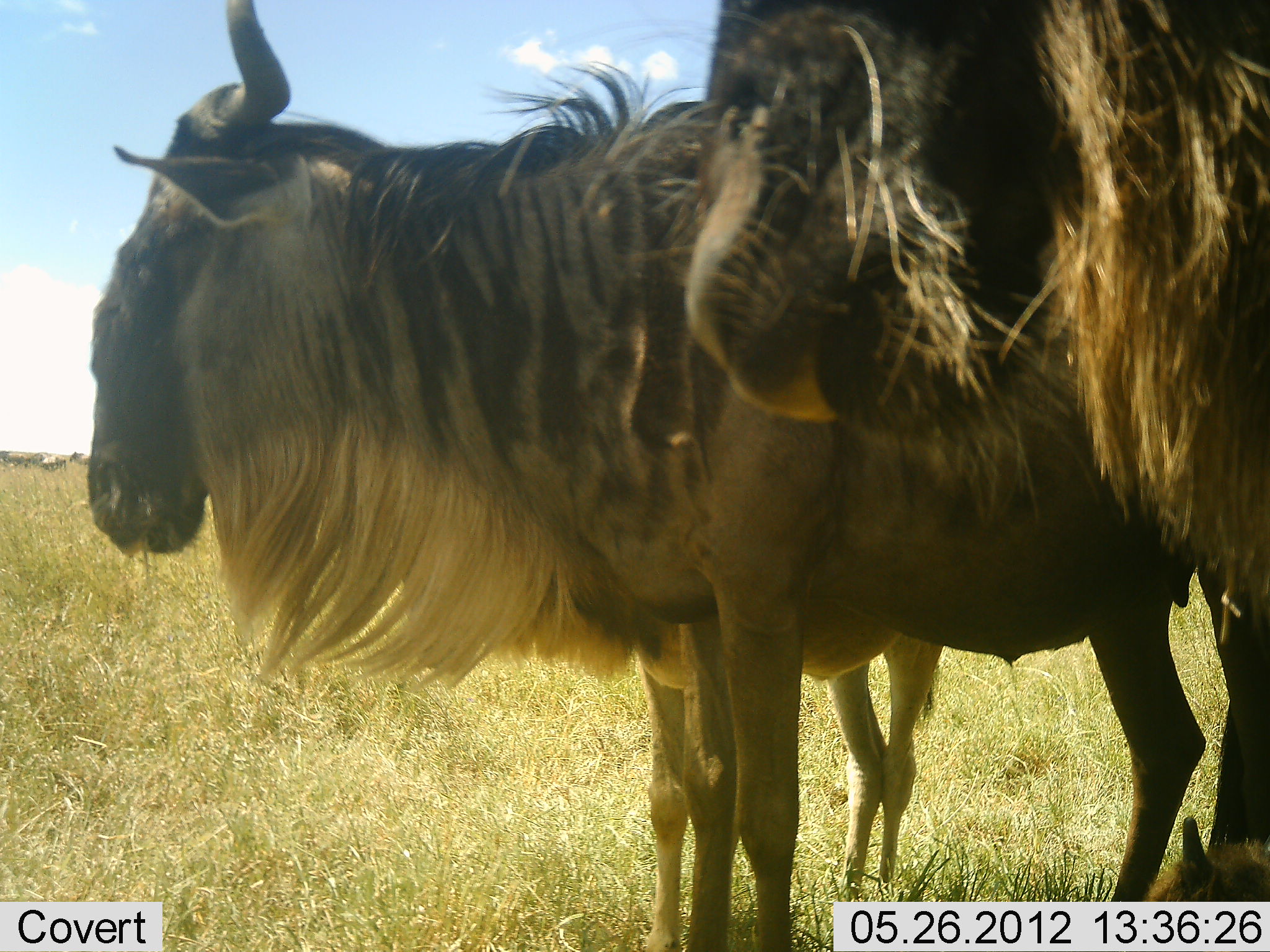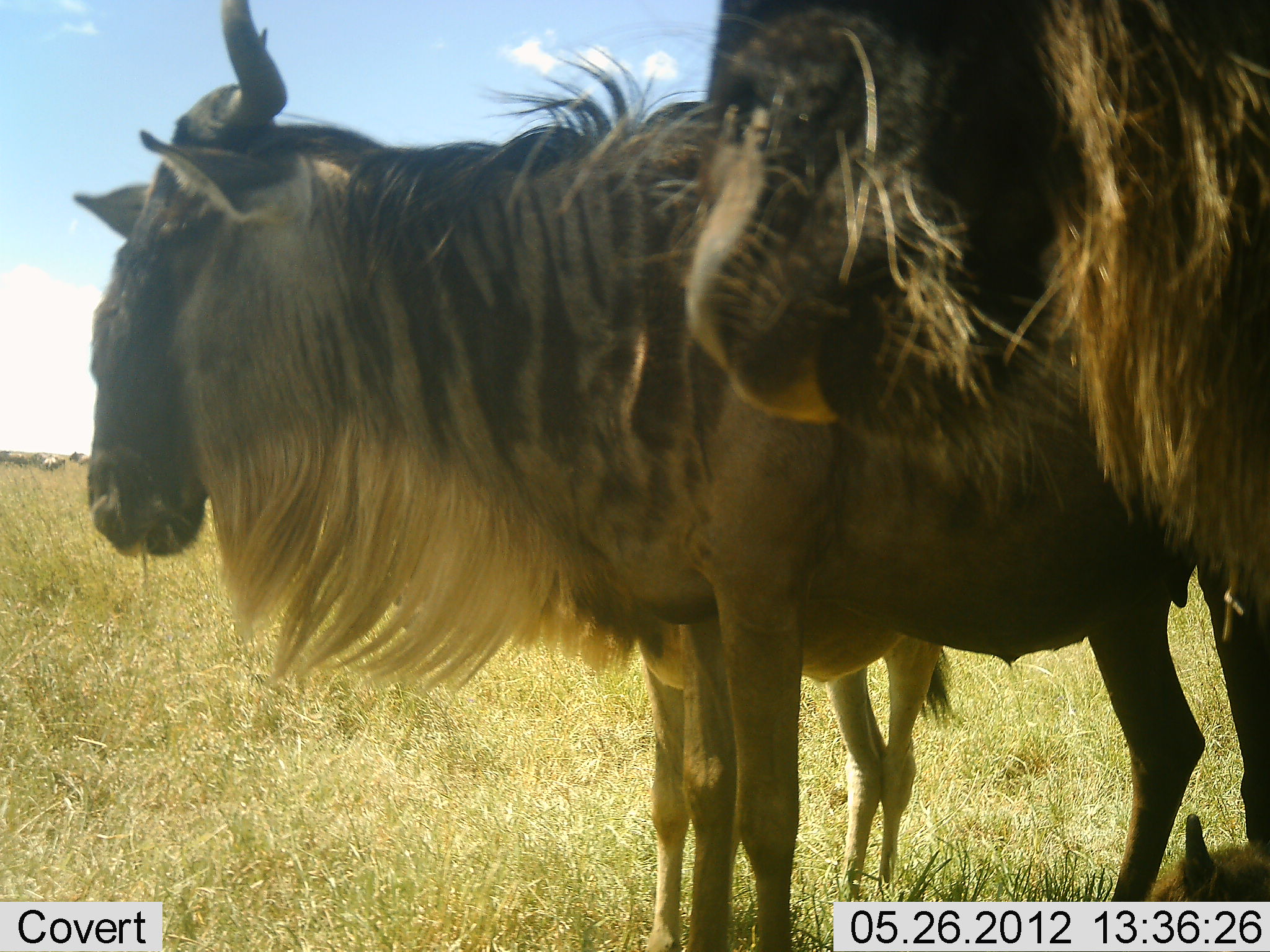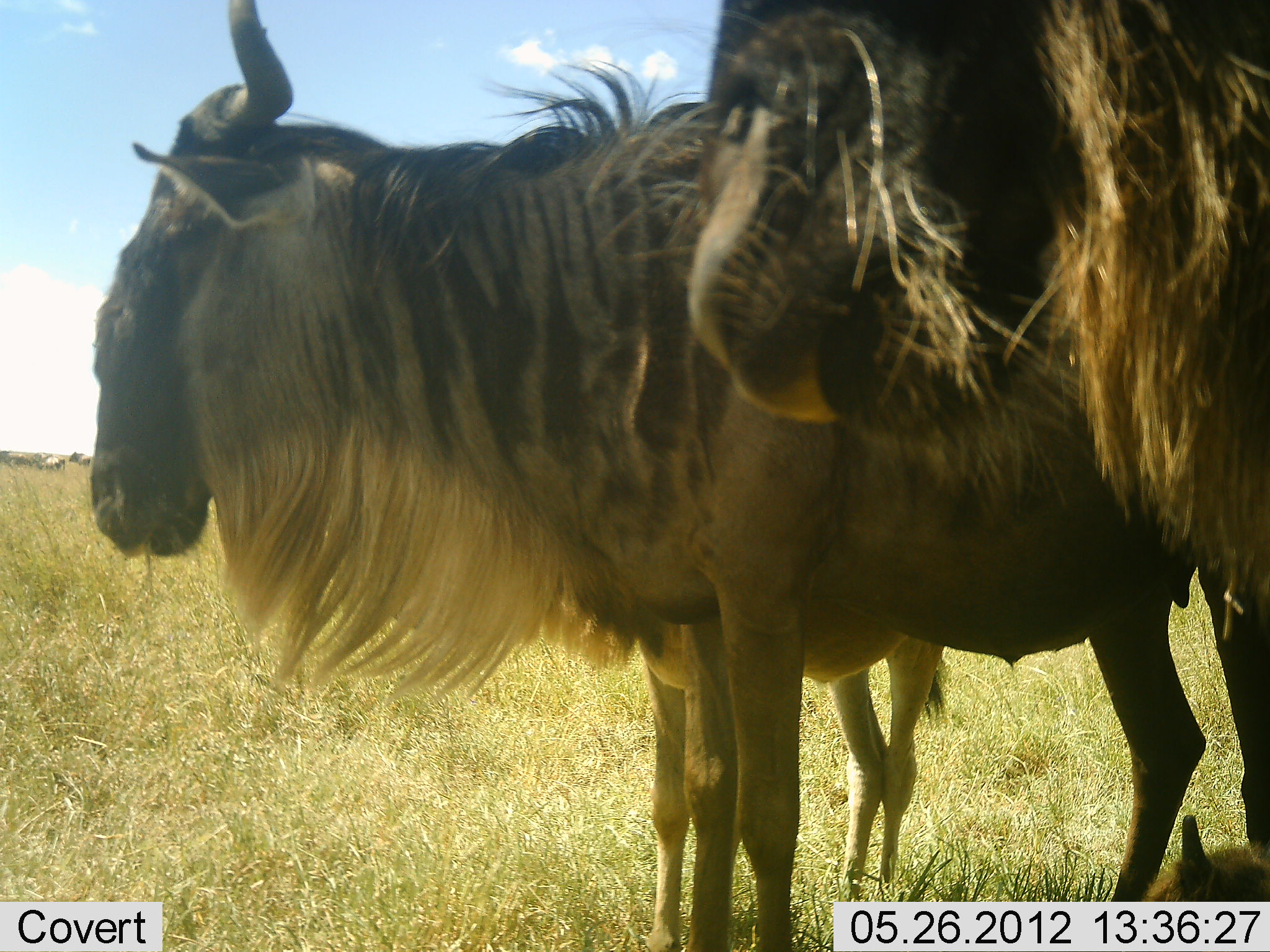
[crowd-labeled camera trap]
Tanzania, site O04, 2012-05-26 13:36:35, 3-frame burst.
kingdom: Animalia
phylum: Chordata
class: Mammalia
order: Artiodactyla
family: Bovidae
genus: Connochaetes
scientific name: Connochaetes taurinus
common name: blue wildebeest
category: wildebeest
Wildebeest (blue wildebeest) (Connochaetes taurinus), count 3. Behavior (volunteer vote fractions): standing 100%, resting 20%, moving 0%, interacting 0%. Young present (vote fraction): 40%. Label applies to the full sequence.